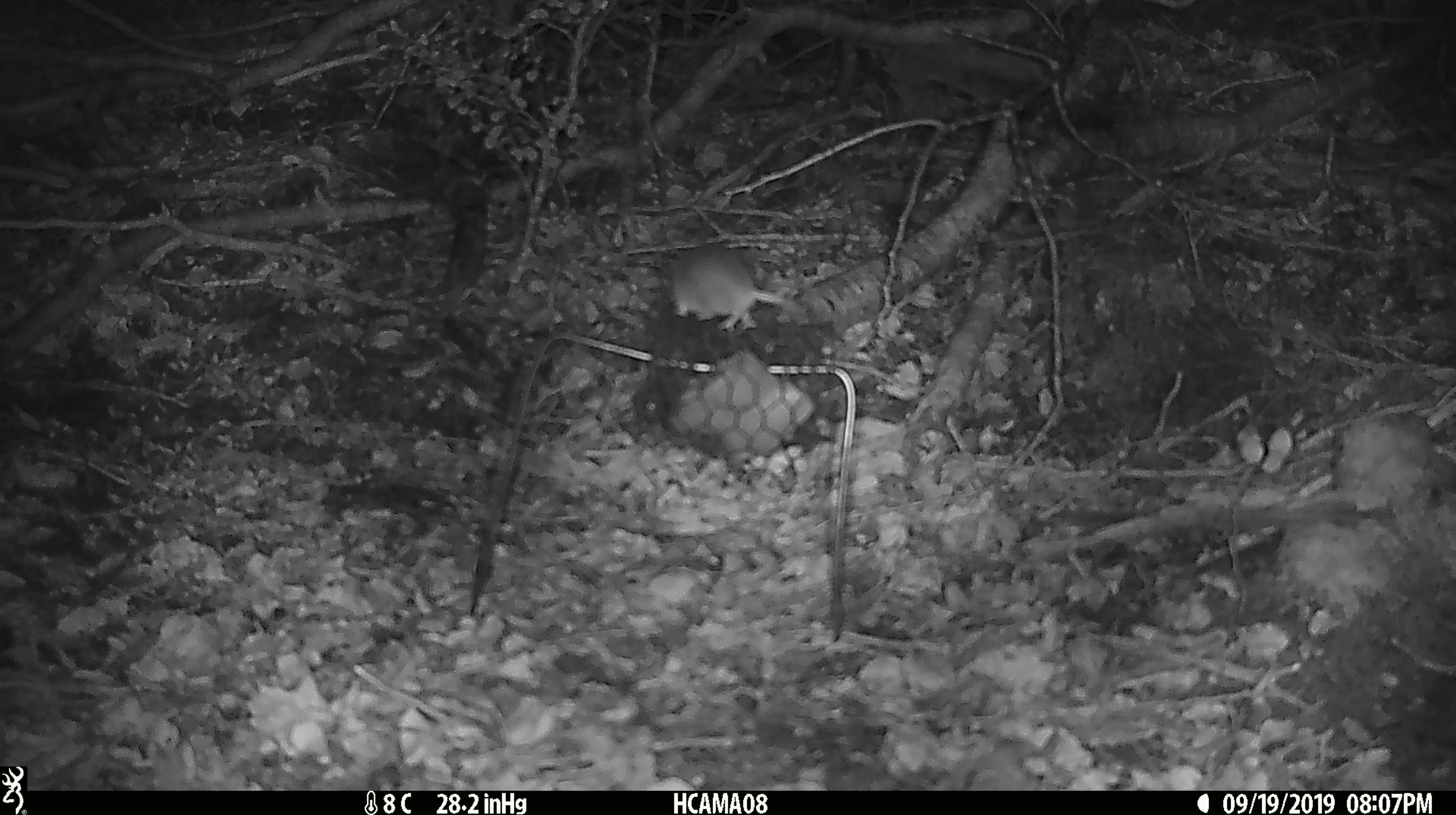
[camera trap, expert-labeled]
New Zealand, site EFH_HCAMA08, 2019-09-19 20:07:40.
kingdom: Animalia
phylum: Chordata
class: Mammalia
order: Rodentia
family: Muridae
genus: Mus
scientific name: Mus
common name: mouse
Mouse (Mus).